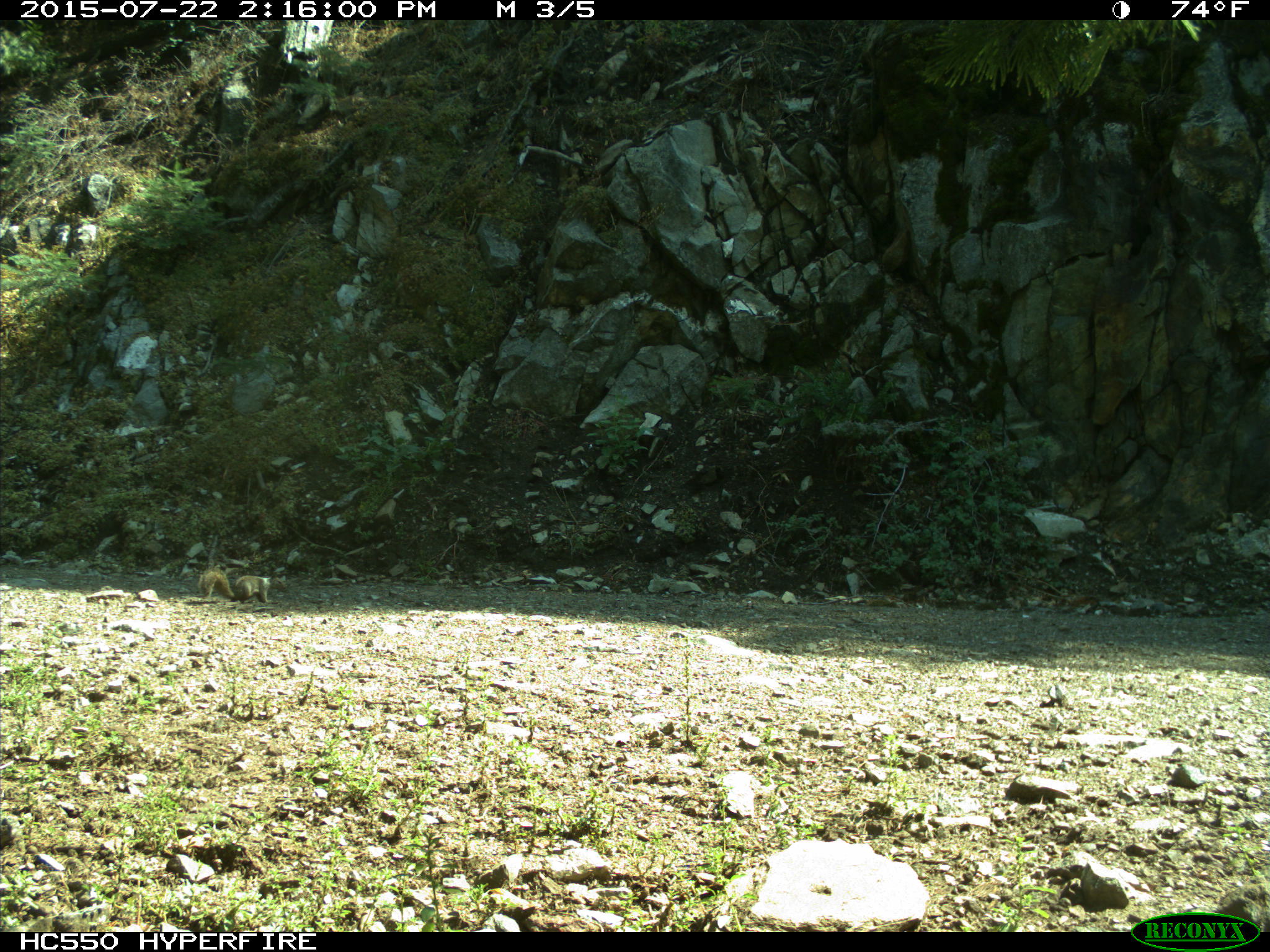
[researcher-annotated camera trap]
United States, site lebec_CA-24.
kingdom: Animalia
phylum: Chordata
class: Mammalia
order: Rodentia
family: Sciuridae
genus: Otospermophilus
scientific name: Otospermophilus beecheyi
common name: california ground squirrel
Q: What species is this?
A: Otospermophilus beecheyi (california ground squirrel).